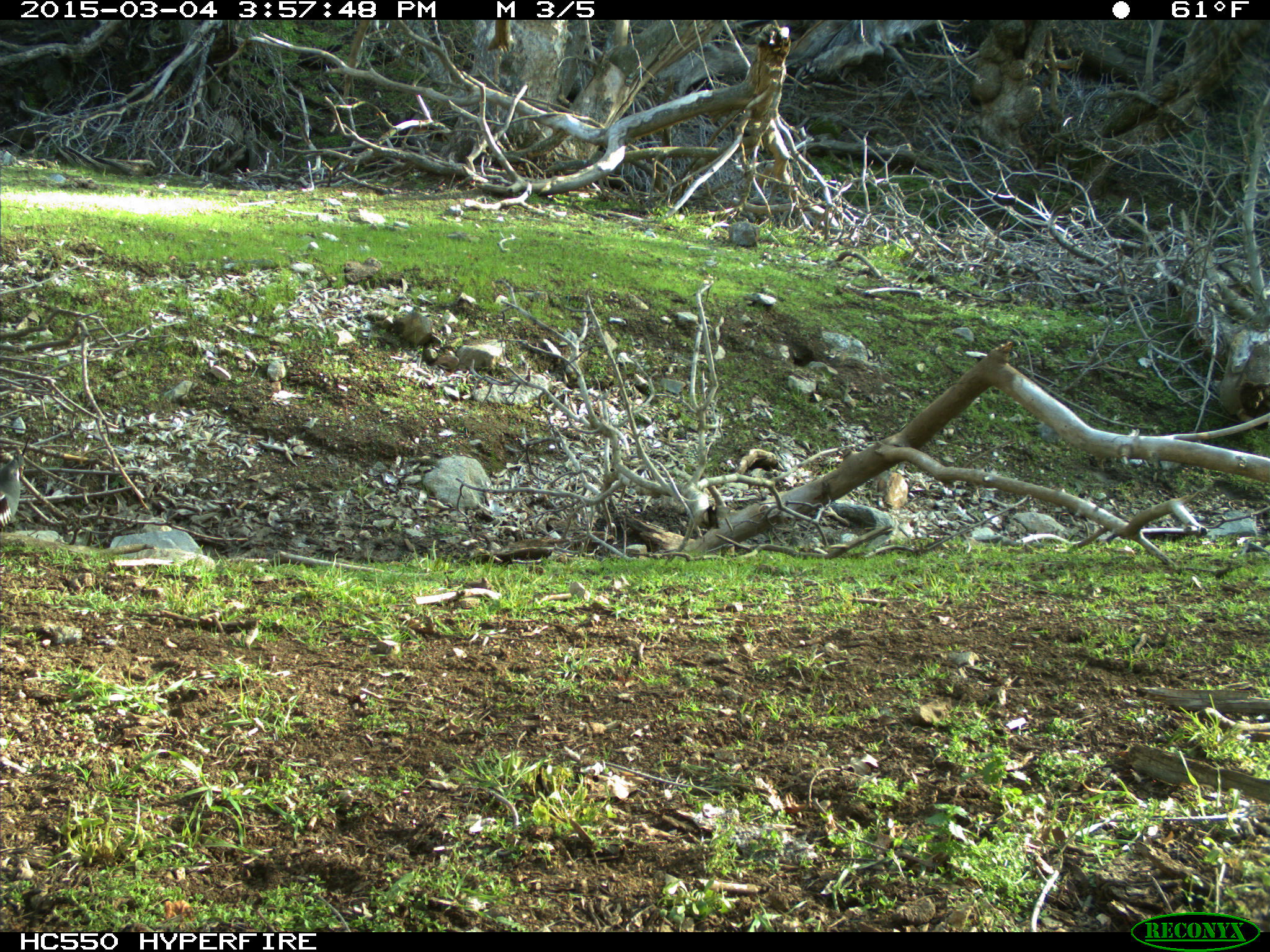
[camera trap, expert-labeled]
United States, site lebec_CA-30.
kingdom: Animalia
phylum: Chordata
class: Aves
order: Galliformes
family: Odontophoridae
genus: Callipepla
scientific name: Callipepla californica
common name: california quail